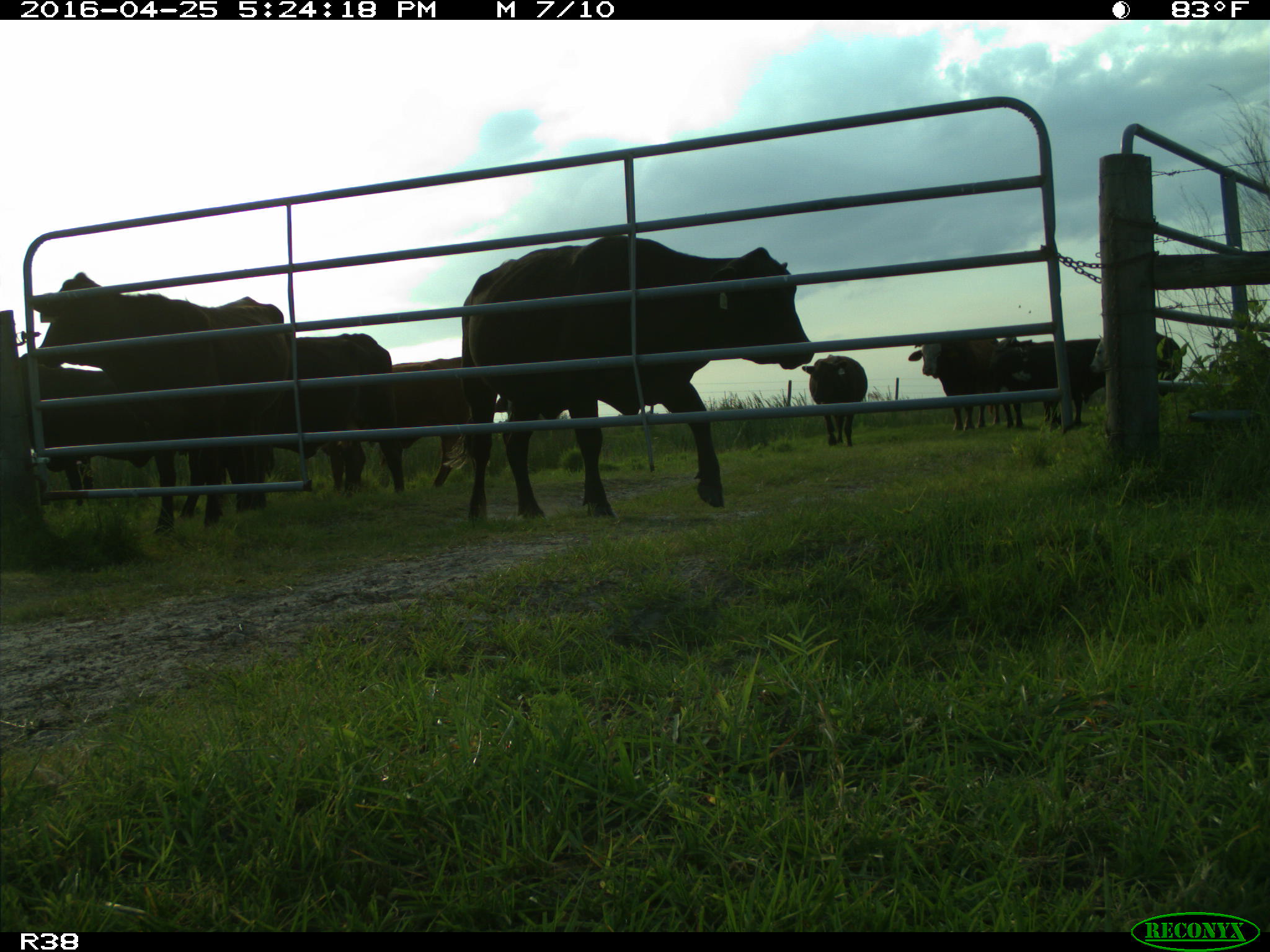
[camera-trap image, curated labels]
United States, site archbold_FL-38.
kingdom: Animalia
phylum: Chordata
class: Mammalia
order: Artiodactyla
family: Bovidae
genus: Bos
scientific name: Bos taurus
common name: domestic cow